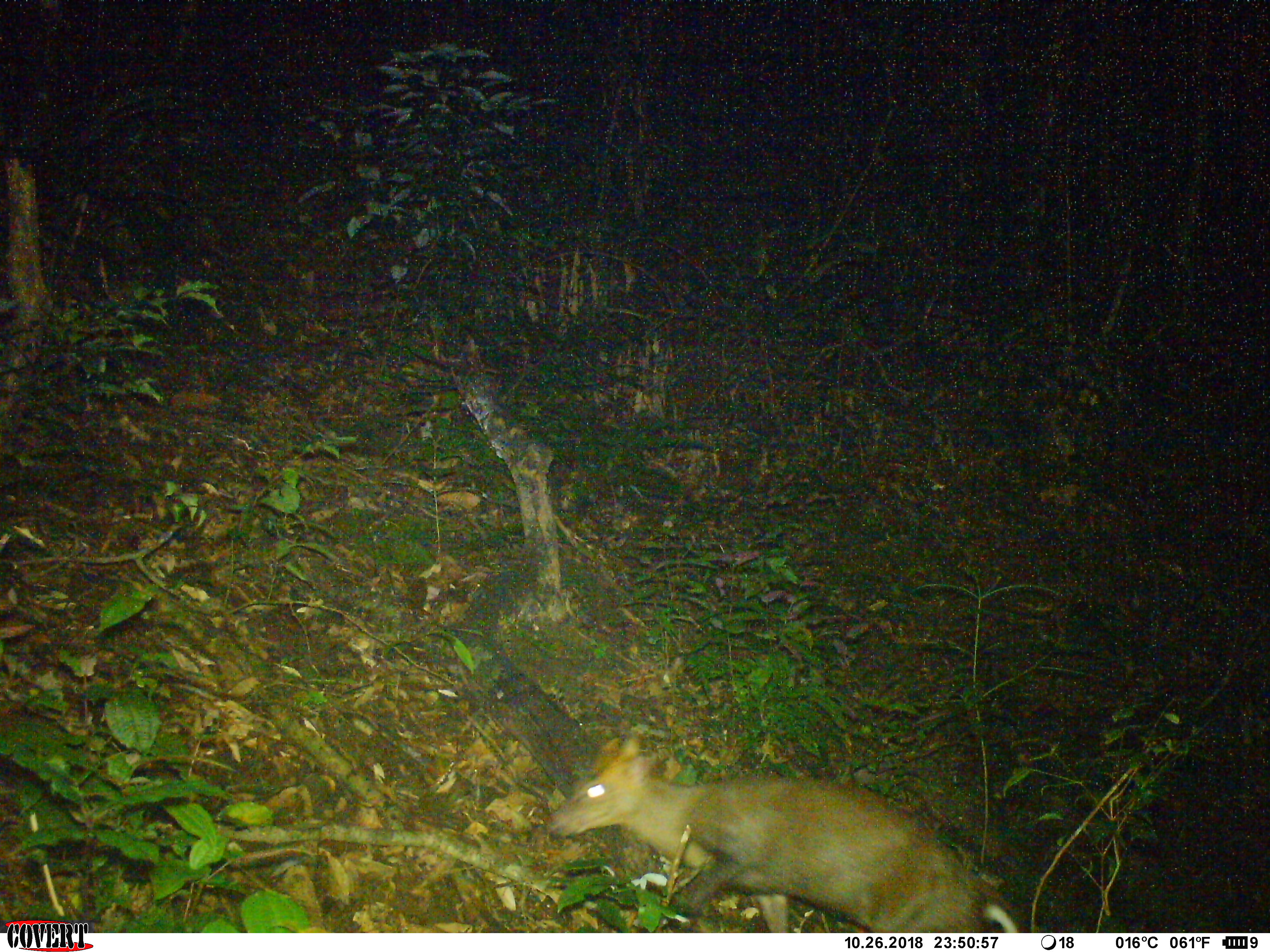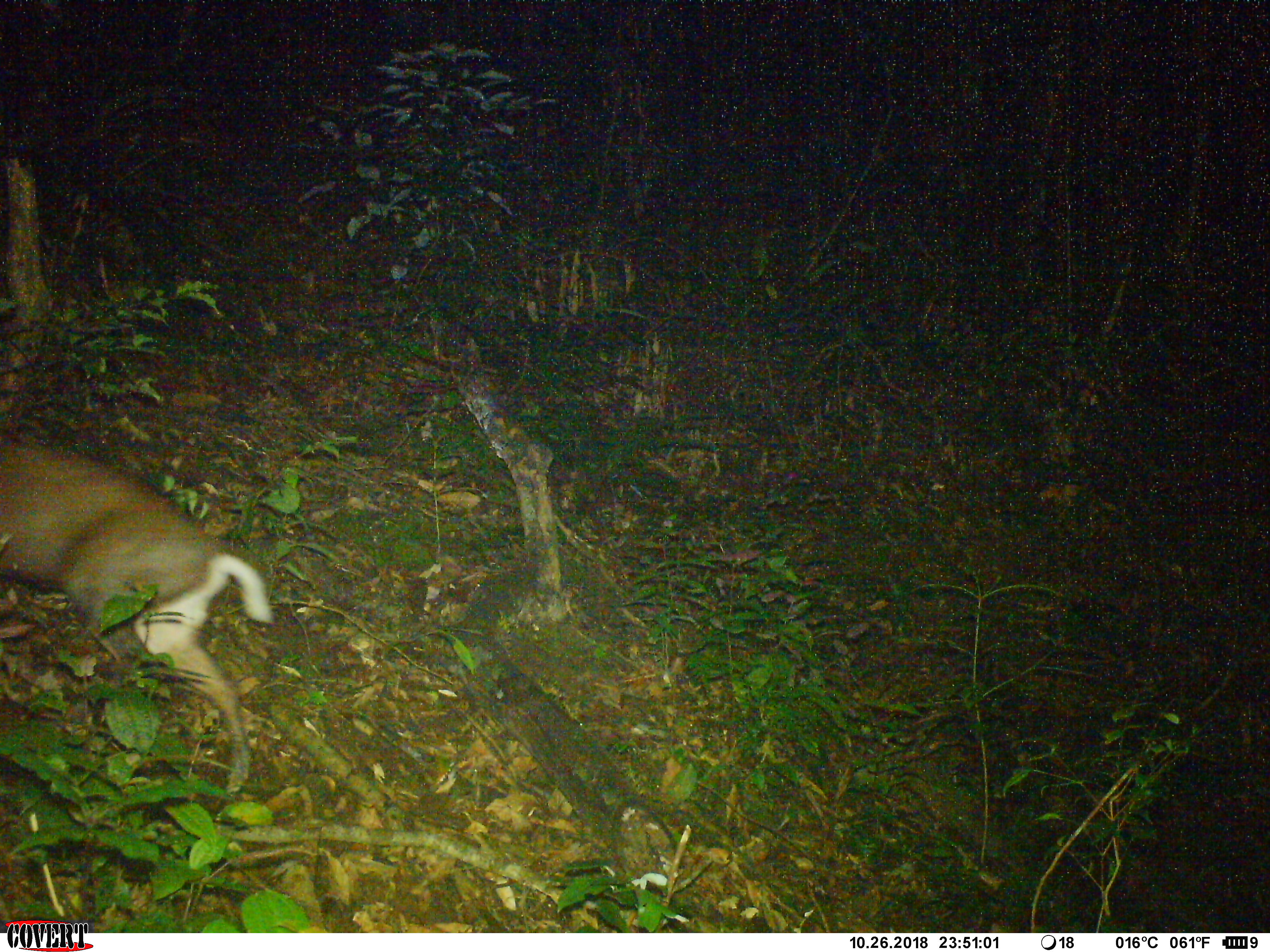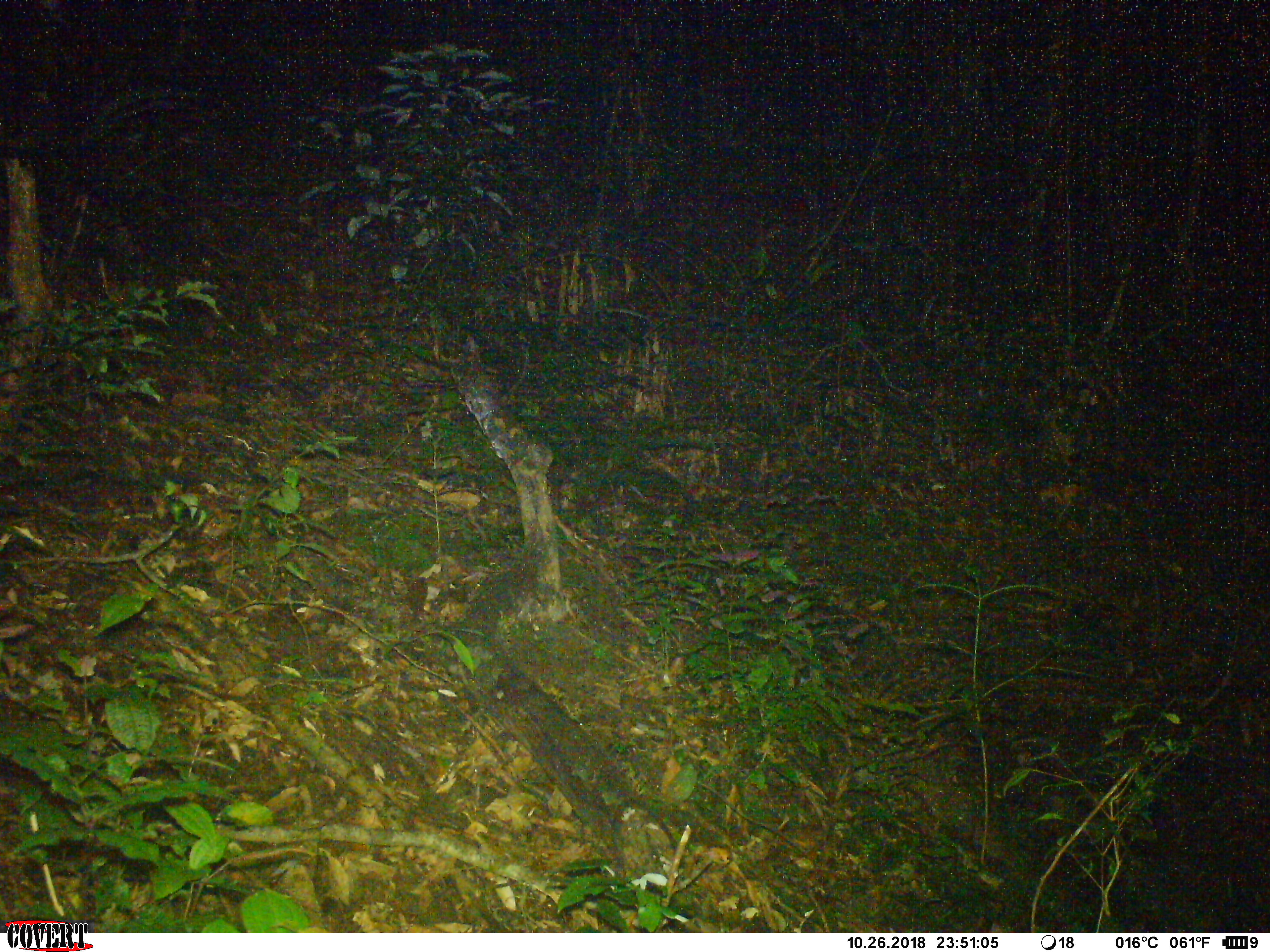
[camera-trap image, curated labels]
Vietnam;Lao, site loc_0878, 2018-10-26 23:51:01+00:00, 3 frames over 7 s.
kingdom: Animalia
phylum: Chordata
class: Mammalia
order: Artiodactyla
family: Cervidae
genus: Muntiacus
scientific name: Muntiacus rooseveltorum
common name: roosevelt's muntjac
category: roosevelts muntjac group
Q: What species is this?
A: Roosevelts muntjac group (roosevelt's muntjac) (Muntiacus rooseveltorum).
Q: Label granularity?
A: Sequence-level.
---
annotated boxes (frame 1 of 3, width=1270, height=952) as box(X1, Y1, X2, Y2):
roosevelts muntjac group: box(542, 724, 1019, 932)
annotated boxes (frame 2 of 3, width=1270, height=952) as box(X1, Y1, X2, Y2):
roosevelts muntjac group: box(0, 426, 274, 797)